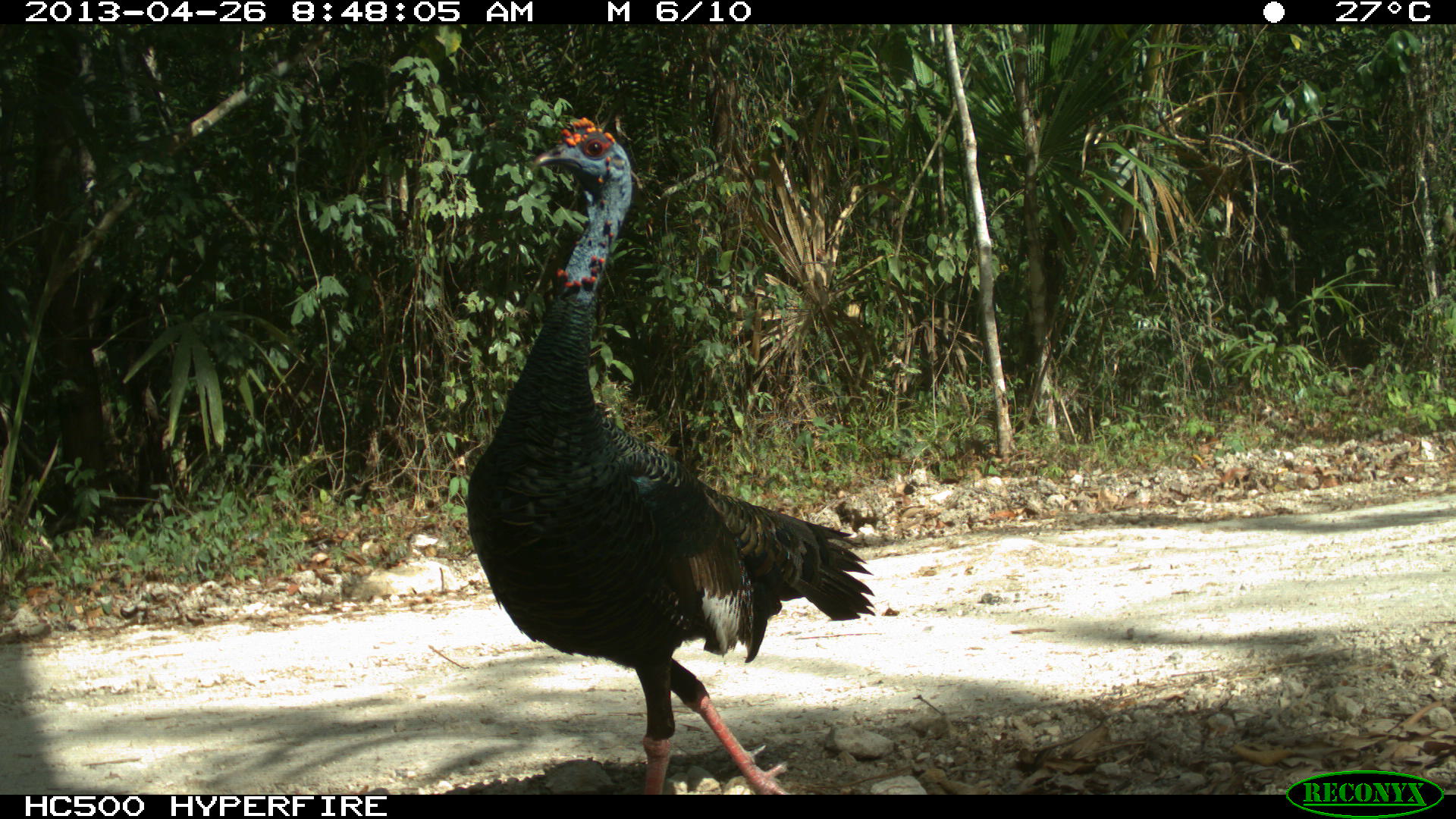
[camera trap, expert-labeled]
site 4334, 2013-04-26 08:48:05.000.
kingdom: Animalia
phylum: Chordata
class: Aves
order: Galliformes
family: Phasianidae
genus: Meleagris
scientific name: Meleagris ocellata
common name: ocellated turkey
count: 1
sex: male